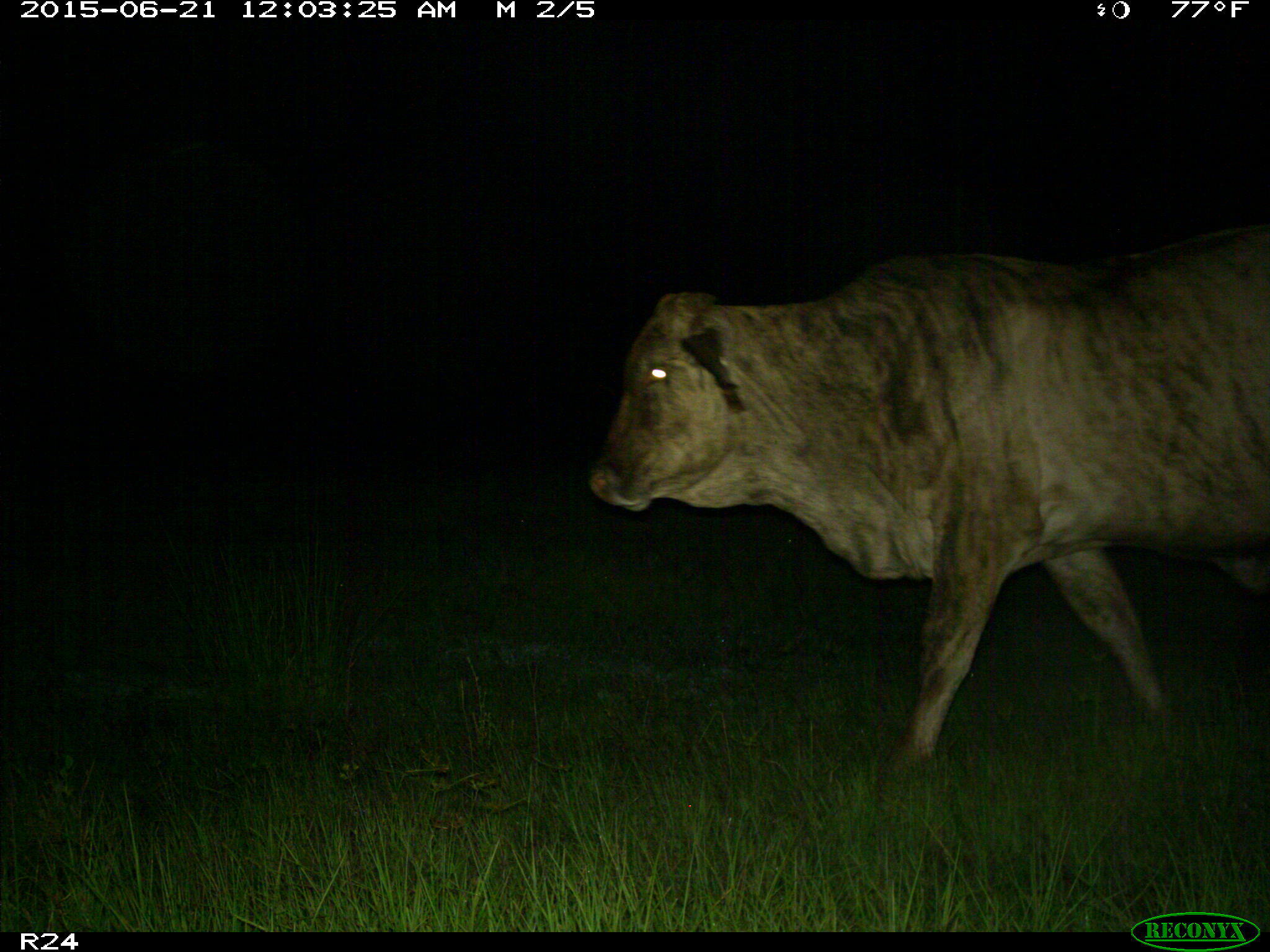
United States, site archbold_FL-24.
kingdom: Animalia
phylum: Chordata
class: Mammalia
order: Artiodactyla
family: Bovidae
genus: Bos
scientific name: Bos taurus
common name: domestic cow